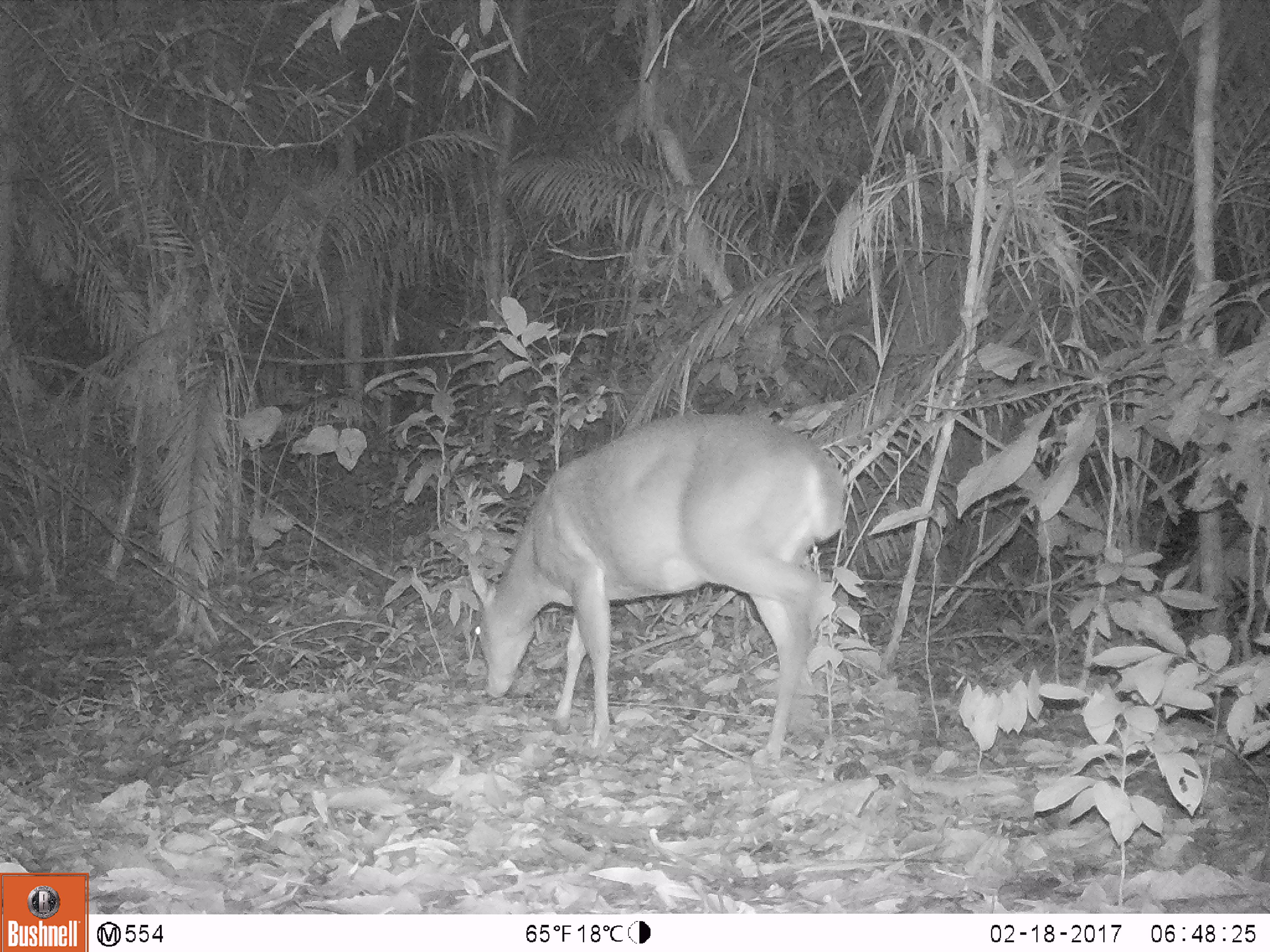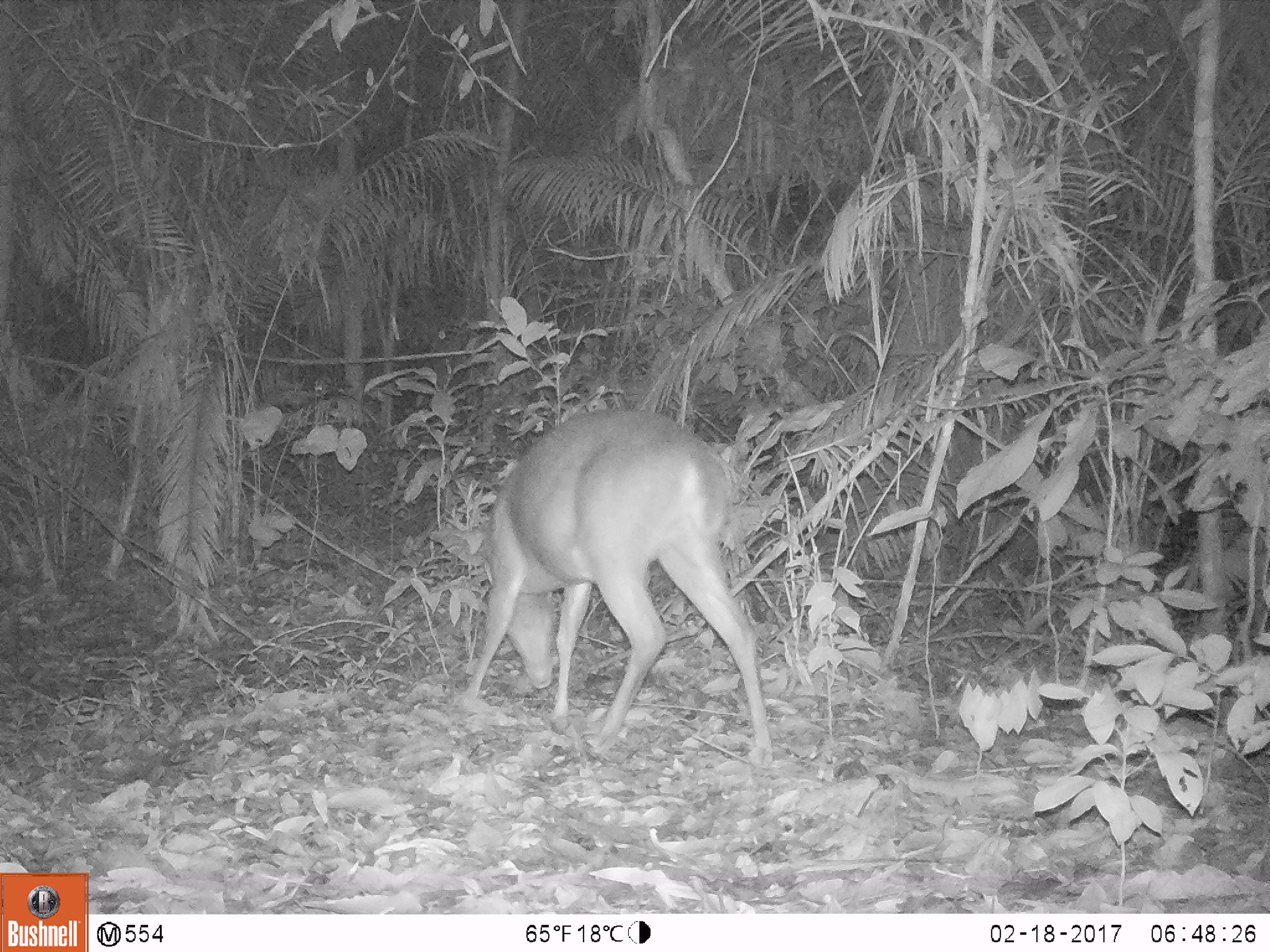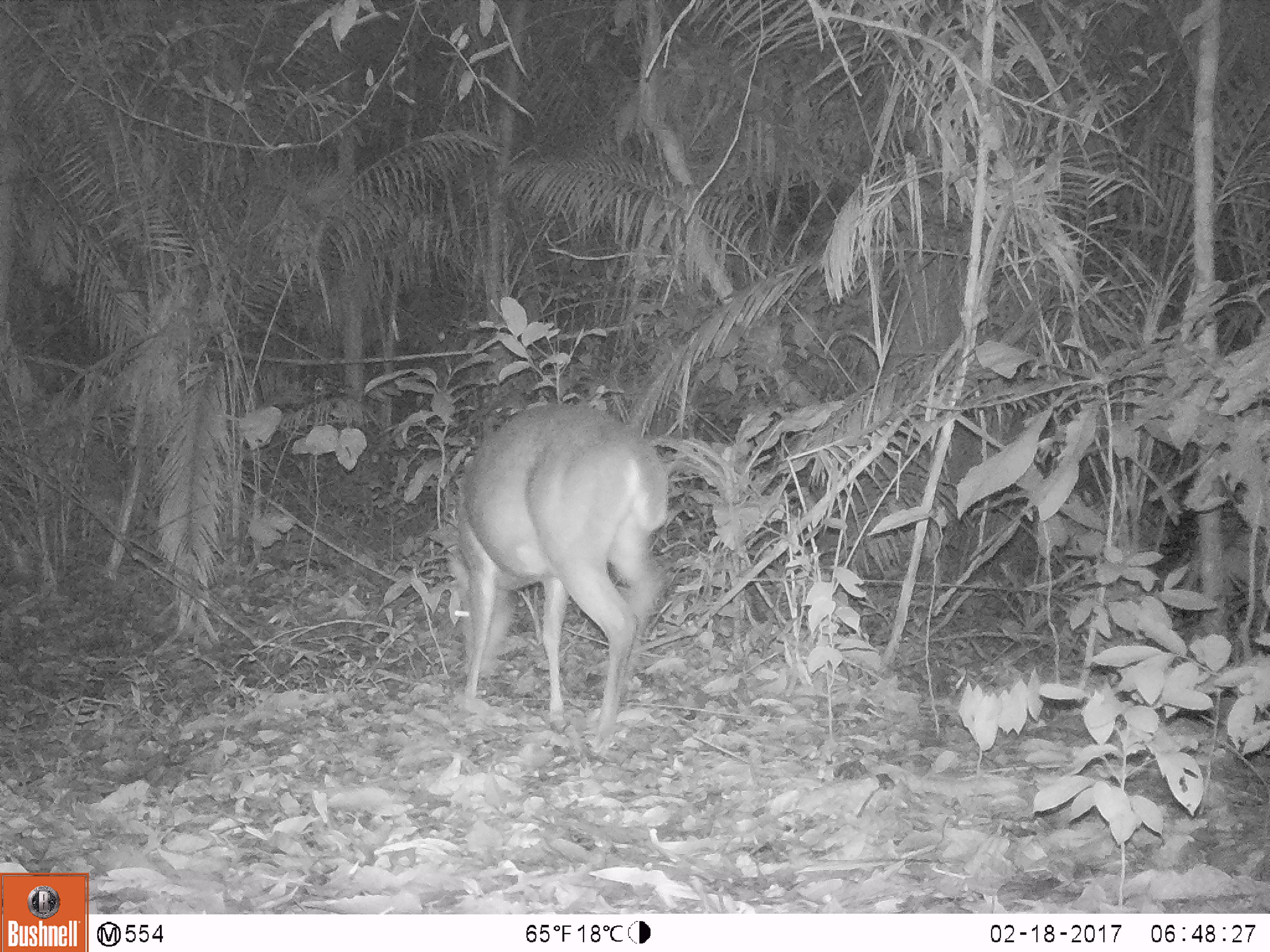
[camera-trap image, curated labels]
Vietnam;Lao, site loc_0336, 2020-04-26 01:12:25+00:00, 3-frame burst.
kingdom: Animalia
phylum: Chordata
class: Mammalia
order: Artiodactyla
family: Cervidae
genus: Muntiacus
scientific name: Muntiacus vuquangensis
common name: large-antlered muntjac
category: large antlered muntjac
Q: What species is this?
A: Large antlered muntjac (large-antlered muntjac) (Muntiacus vuquangensis).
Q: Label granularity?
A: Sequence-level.